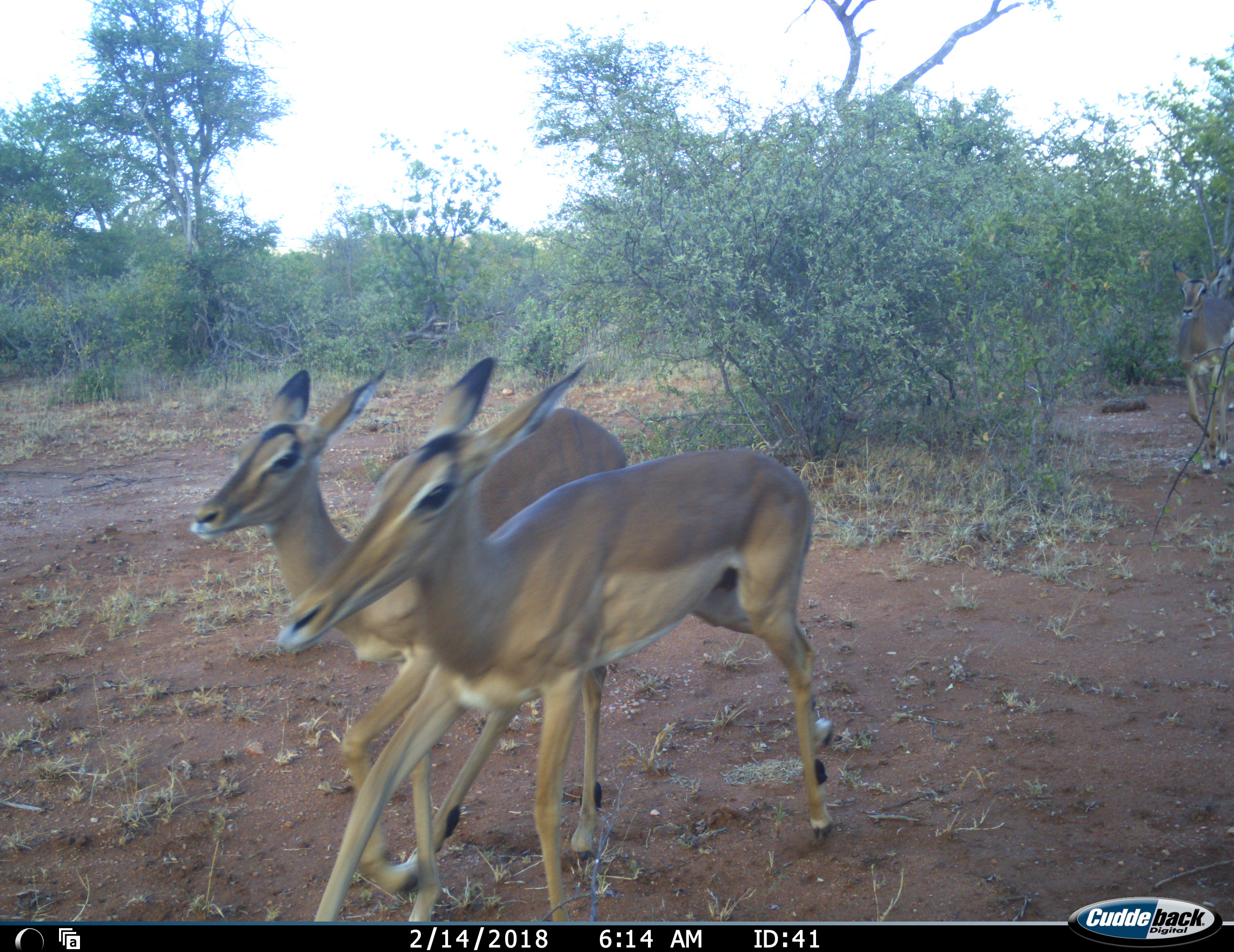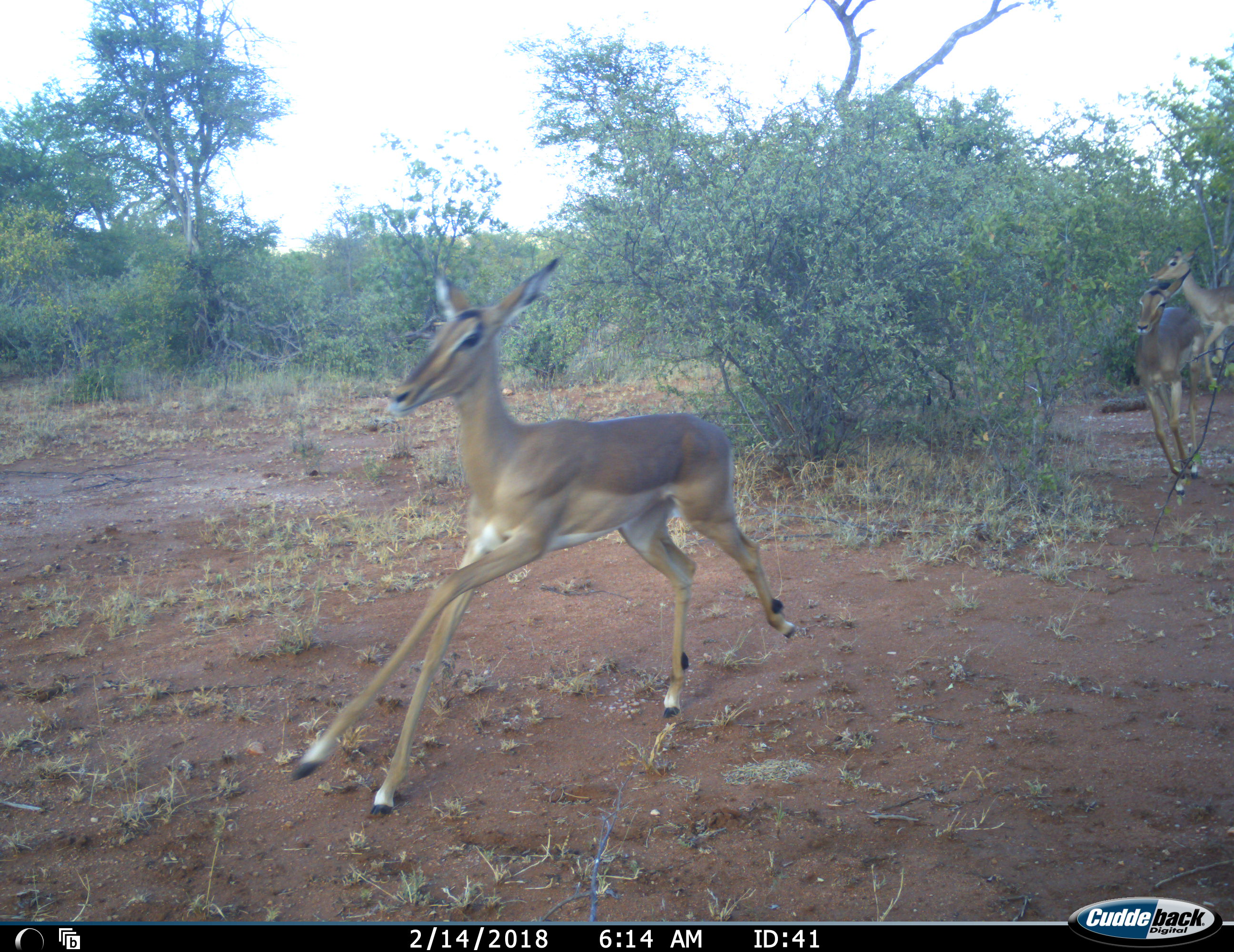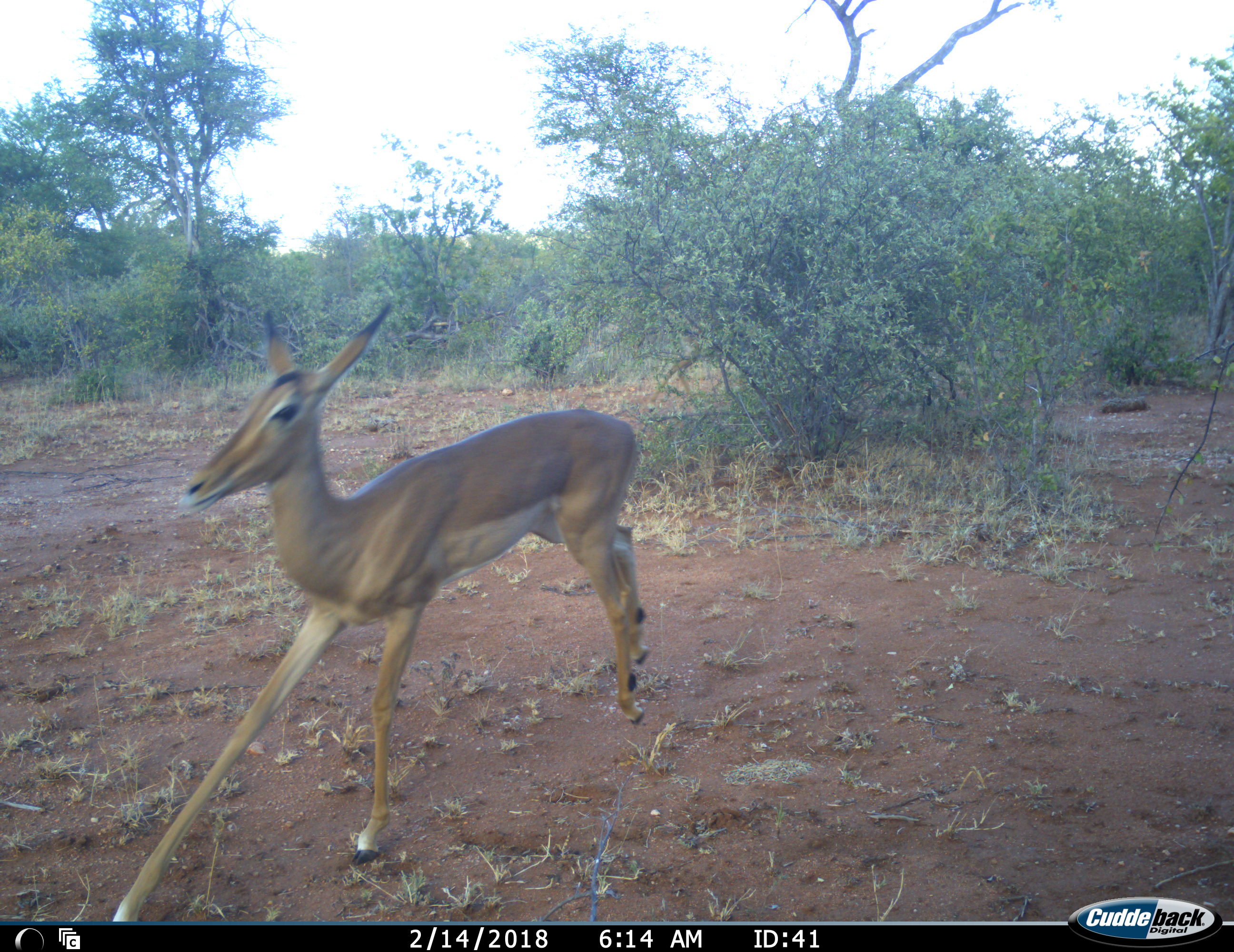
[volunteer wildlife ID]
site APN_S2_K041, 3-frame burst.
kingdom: Animalia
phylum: Chordata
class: Mammalia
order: Artiodactyla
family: Bovidae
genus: Aepyceros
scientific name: Aepyceros melampus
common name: impala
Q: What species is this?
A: Impala (Aepyceros melampus).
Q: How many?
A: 4.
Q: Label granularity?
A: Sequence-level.